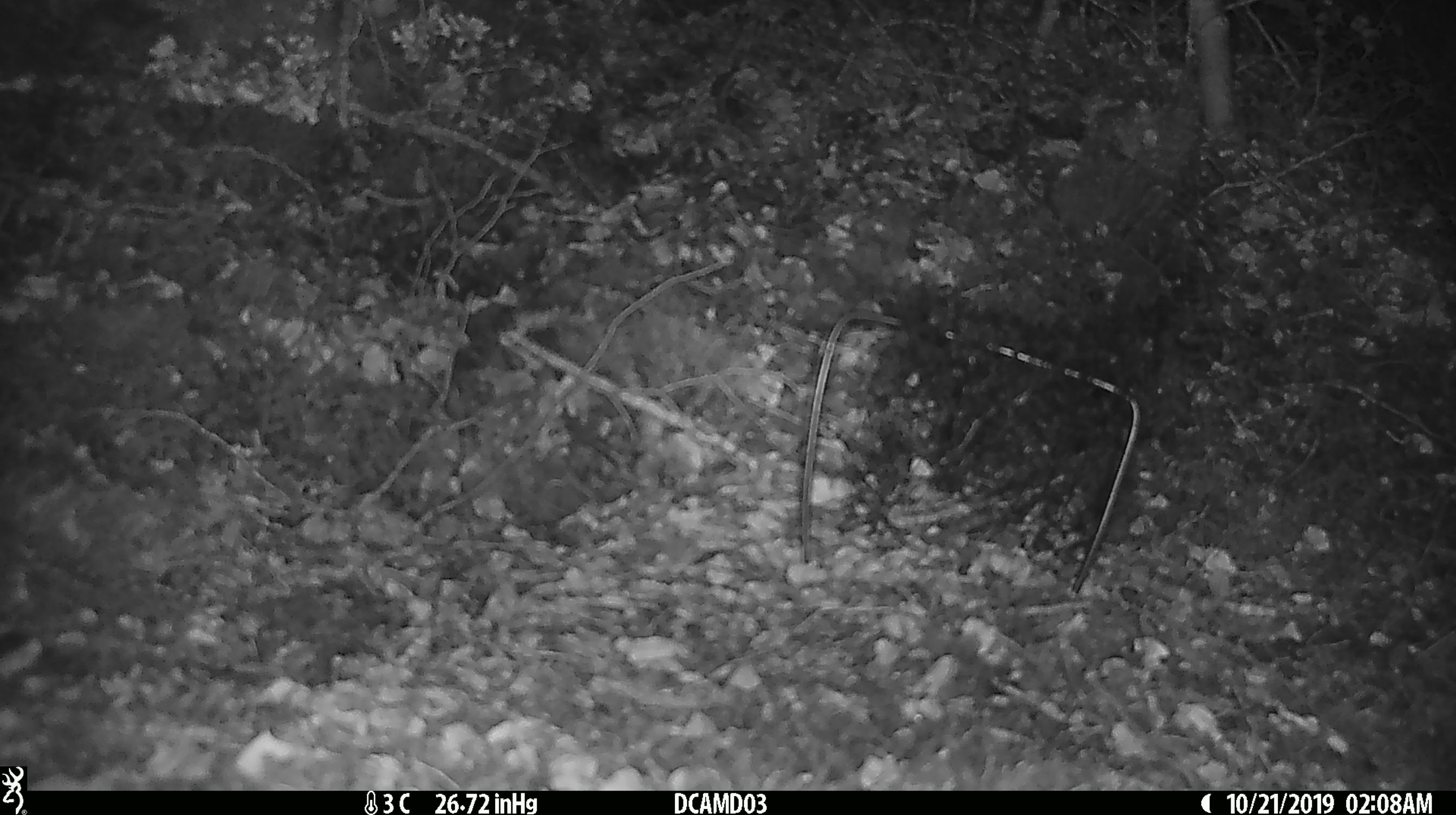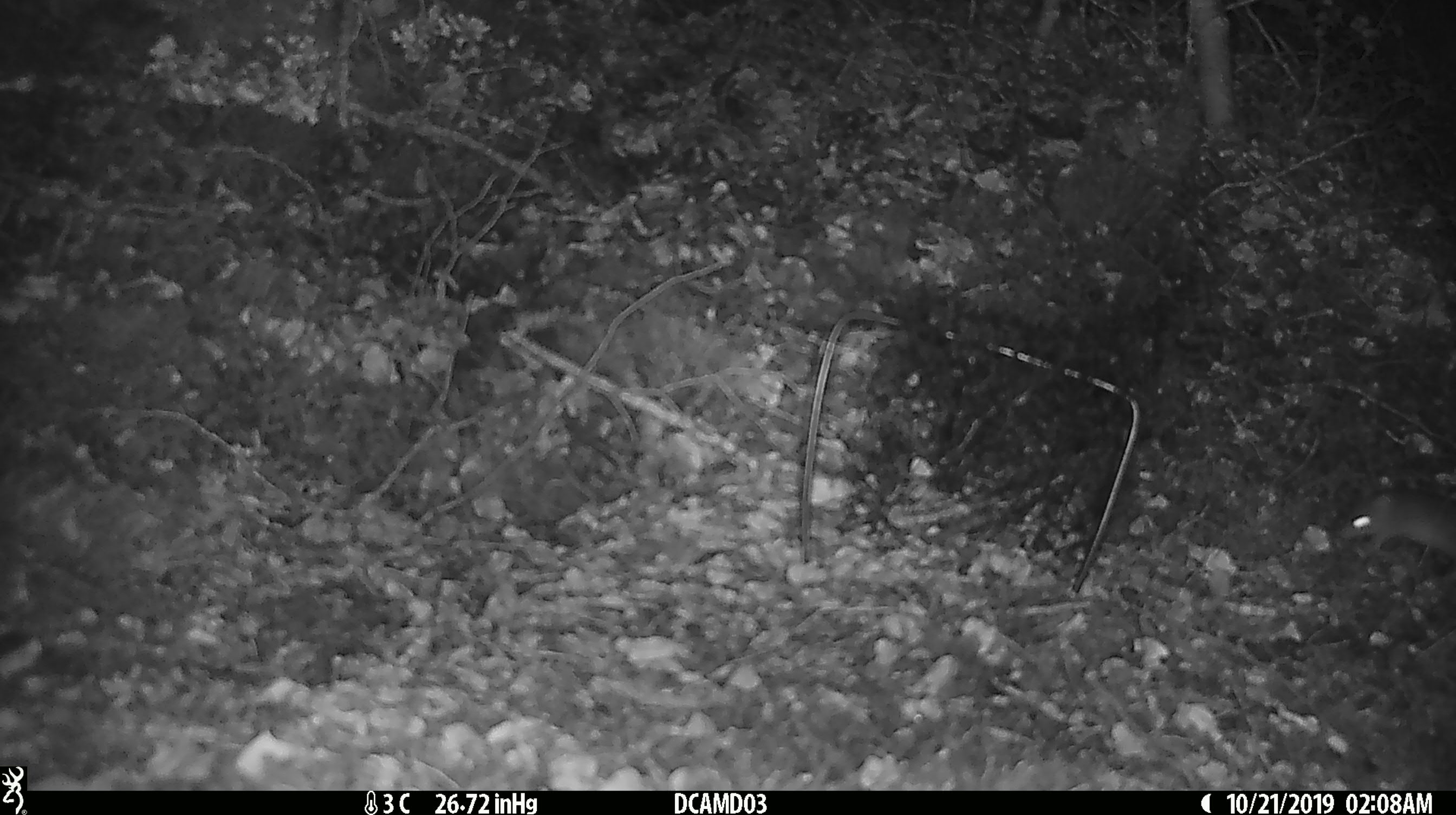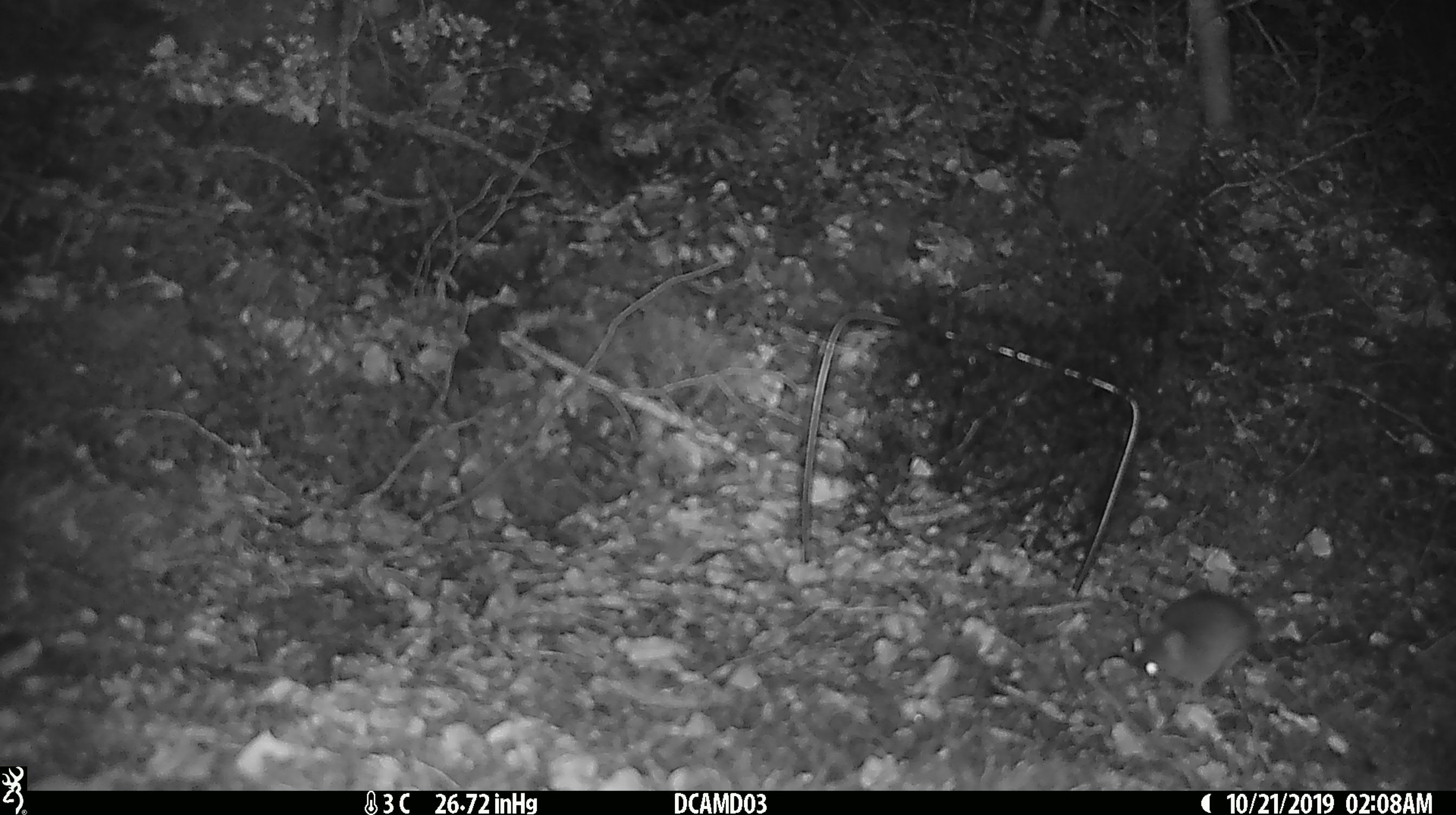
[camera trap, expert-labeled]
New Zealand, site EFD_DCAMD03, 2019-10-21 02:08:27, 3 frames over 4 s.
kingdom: Animalia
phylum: Chordata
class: Mammalia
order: Rodentia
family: Muridae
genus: Mus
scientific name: Mus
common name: mouse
Mouse (Mus).